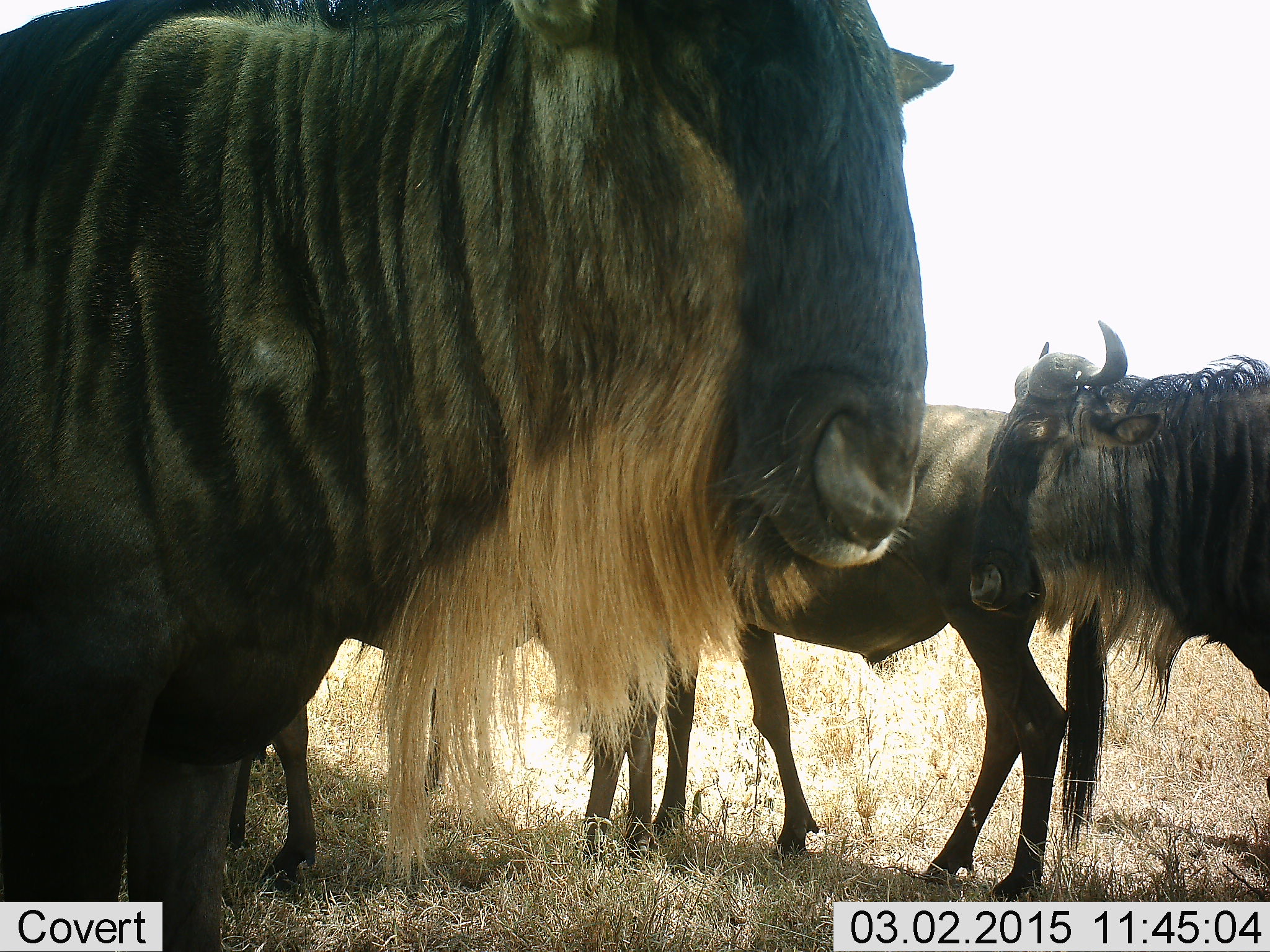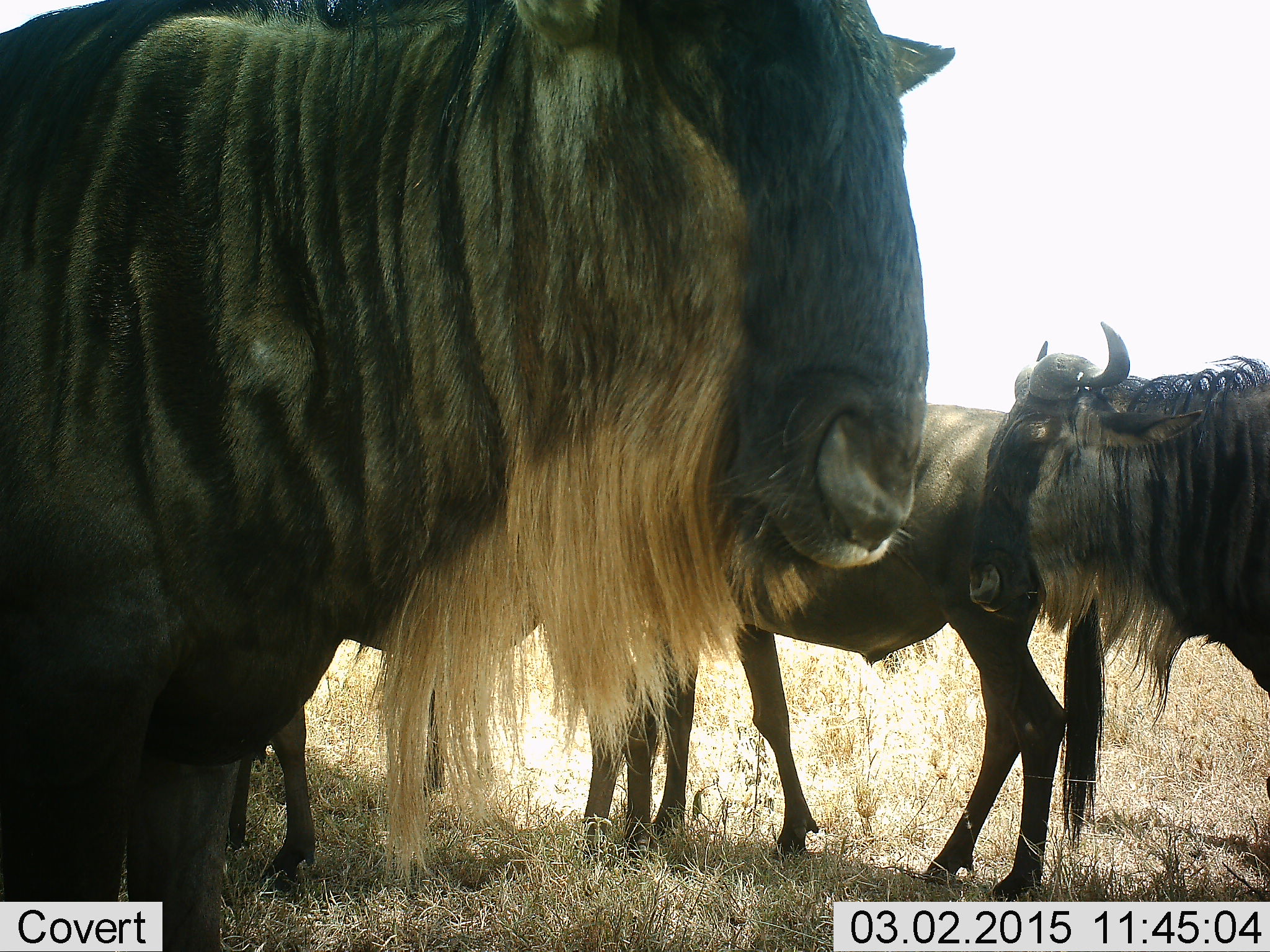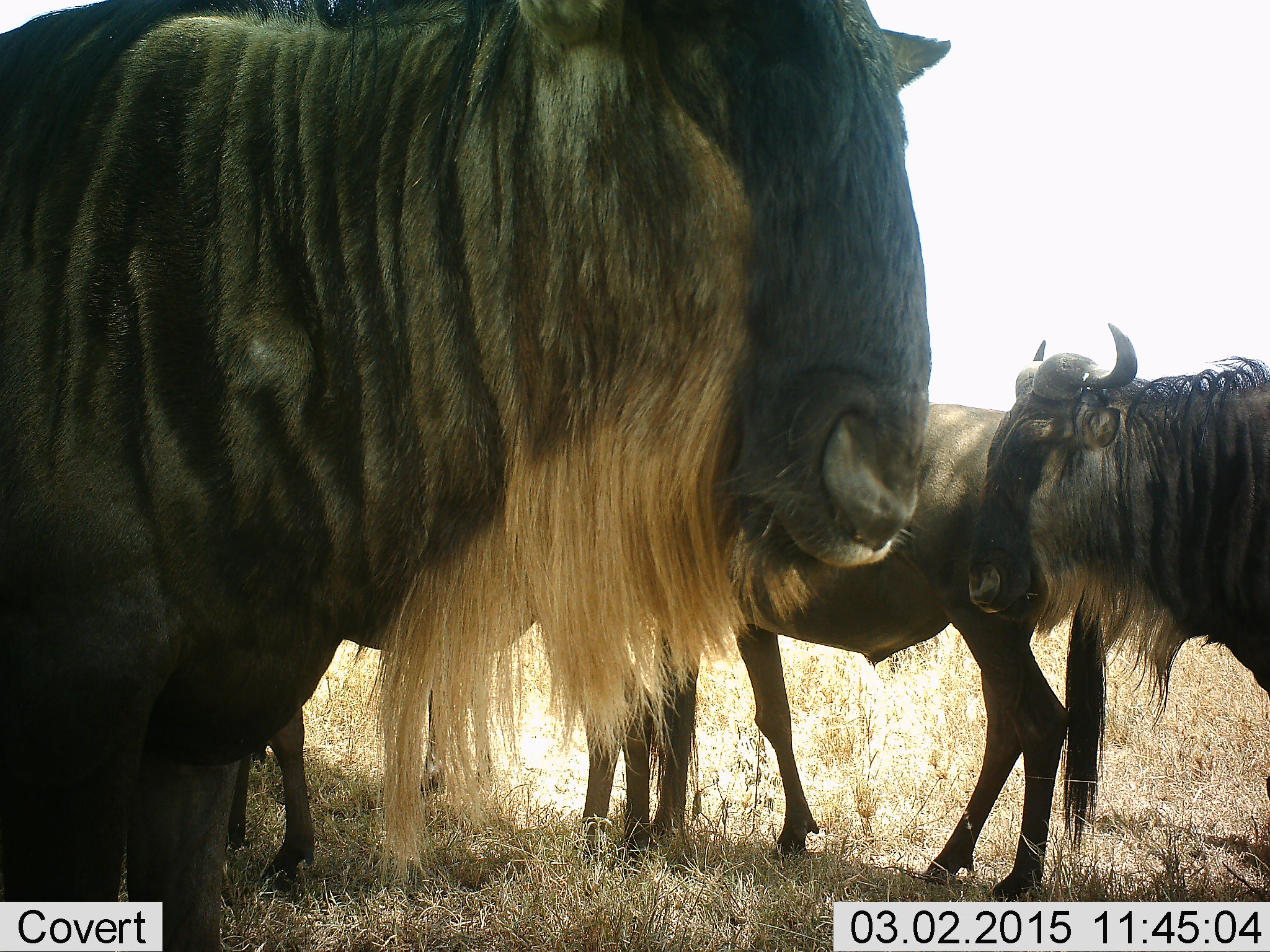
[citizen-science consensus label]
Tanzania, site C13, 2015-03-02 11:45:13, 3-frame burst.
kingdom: Animalia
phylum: Chordata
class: Mammalia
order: Artiodactyla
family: Bovidae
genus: Connochaetes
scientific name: Connochaetes taurinus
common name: blue wildebeest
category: wildebeest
Wildebeest (blue wildebeest) (Connochaetes taurinus), count 4. Behavior (volunteer vote fractions): standing 100%, resting 0%, moving 10%, interacting 10%. Young present (vote fraction): 0%. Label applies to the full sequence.